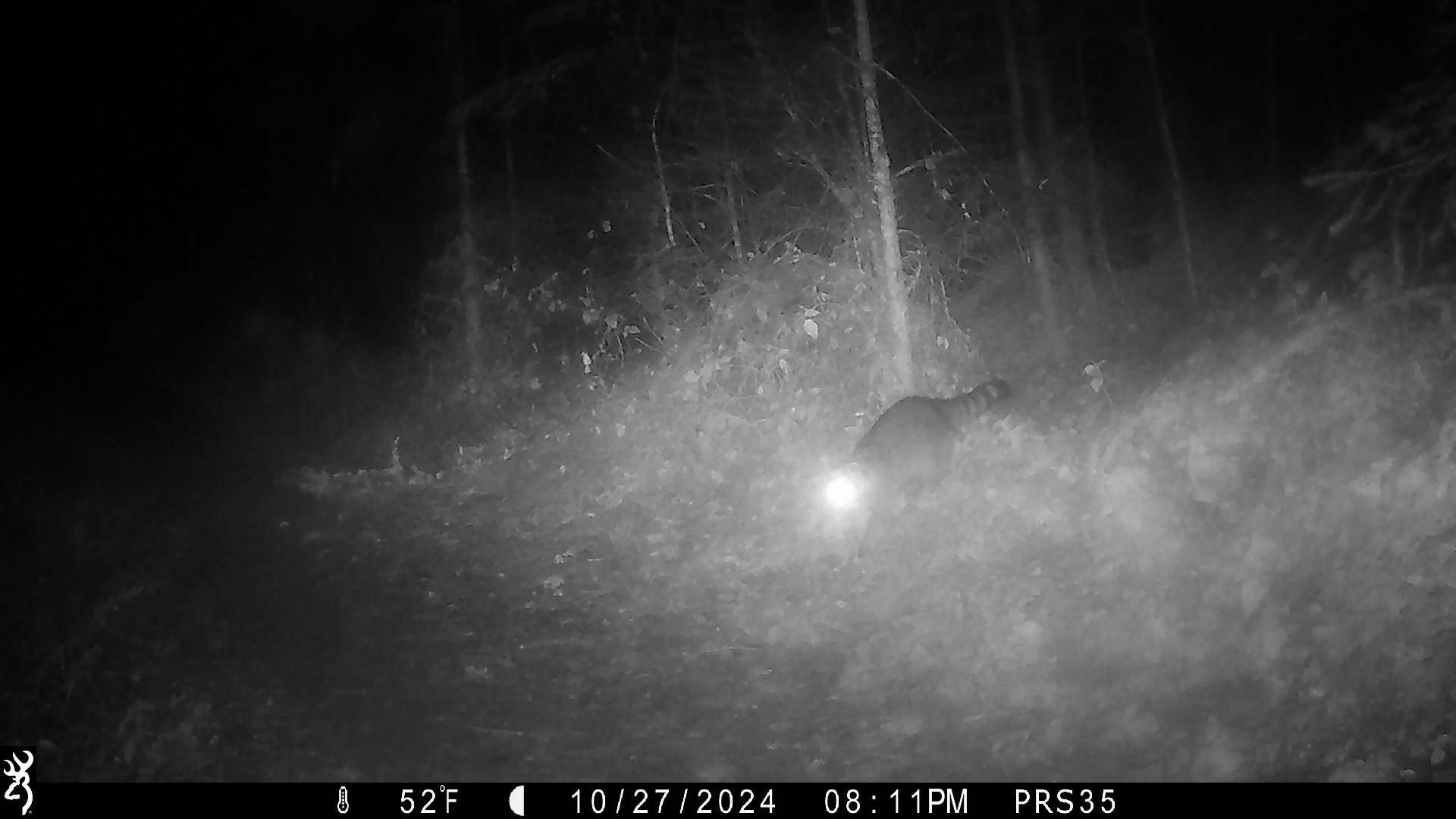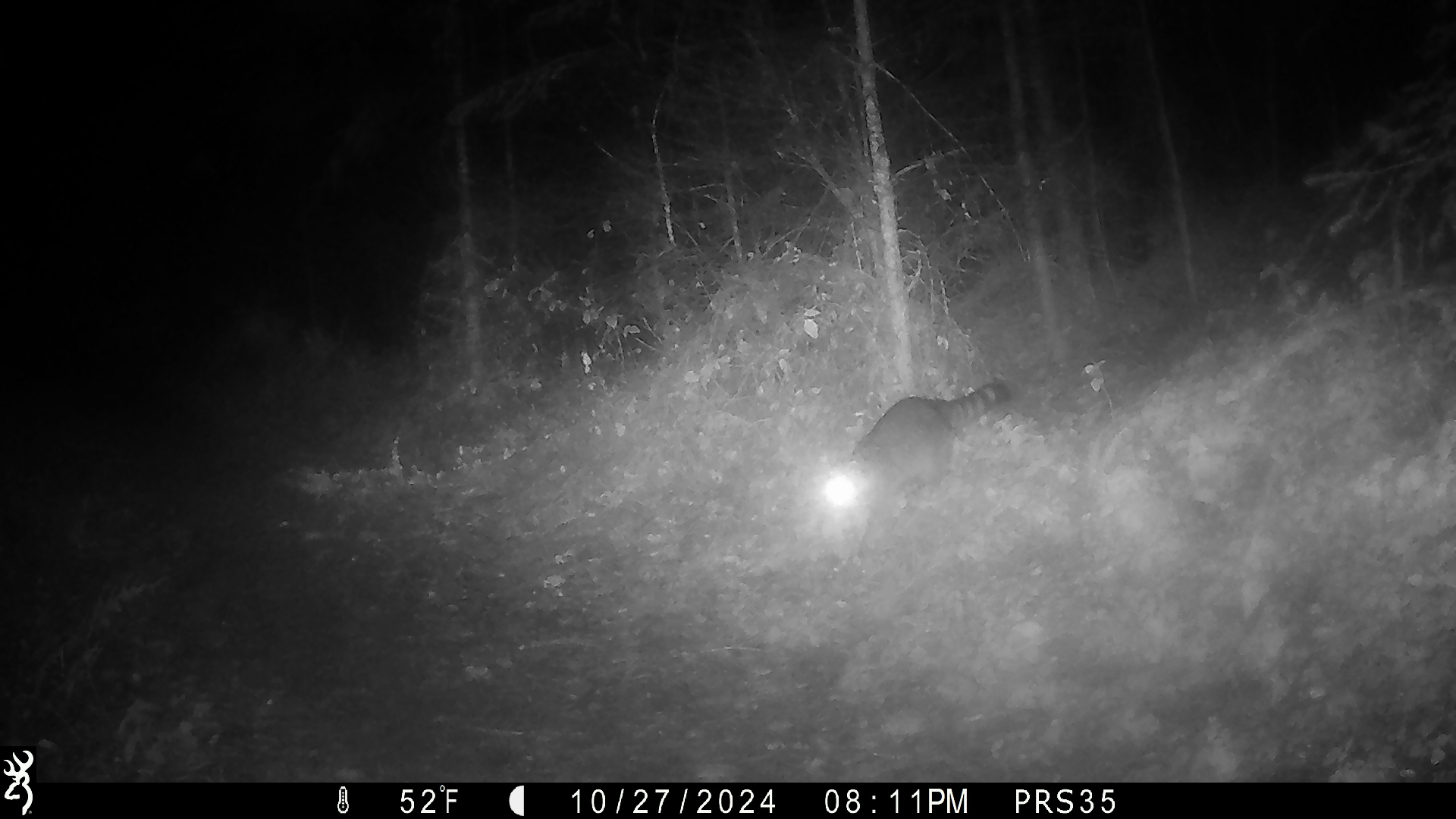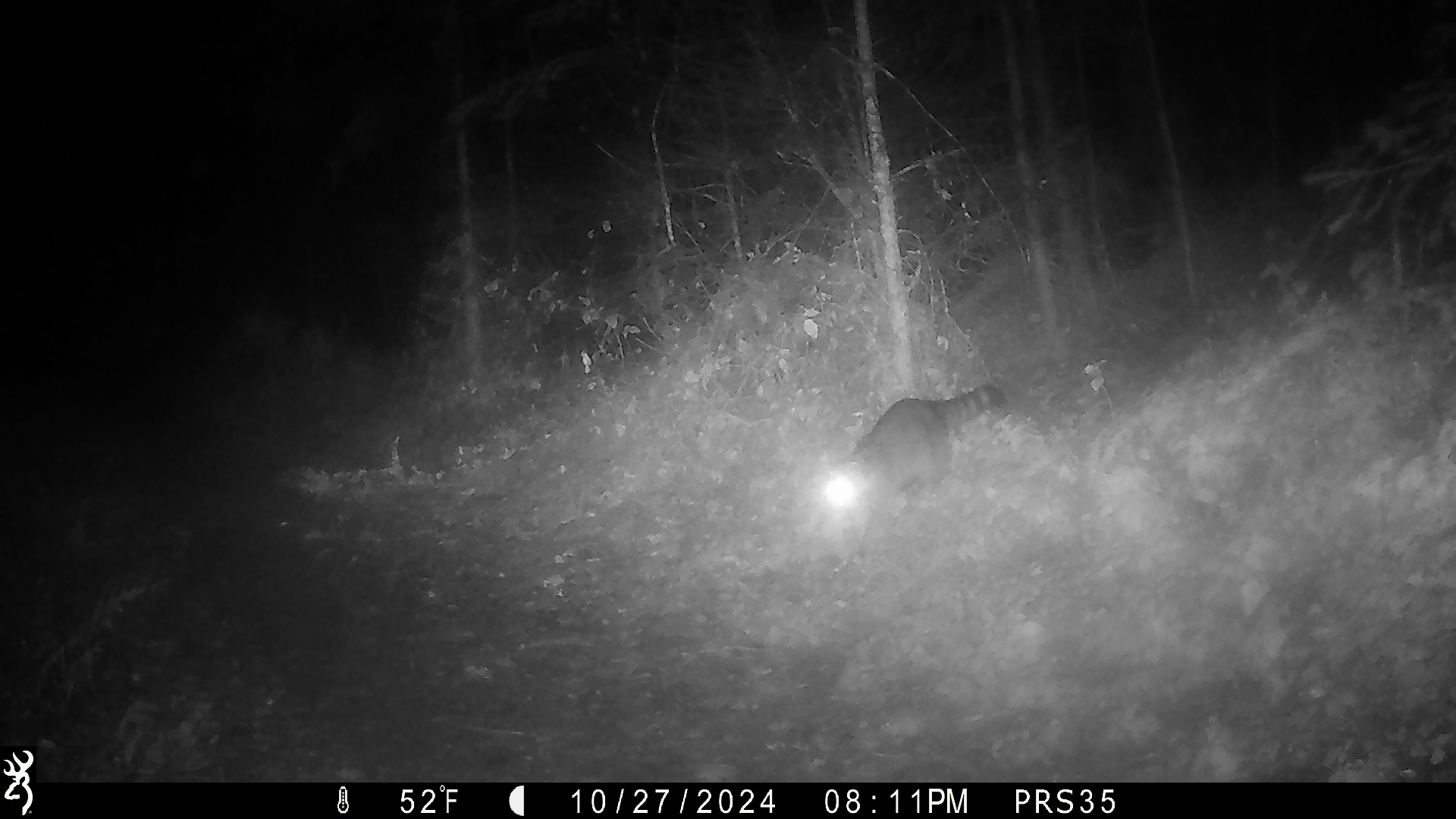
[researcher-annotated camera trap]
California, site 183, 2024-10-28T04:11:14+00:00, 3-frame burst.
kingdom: Animalia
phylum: Chordata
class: Mammalia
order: Carnivora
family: Procyonidae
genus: Procyon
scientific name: Procyon lotor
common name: raccoon